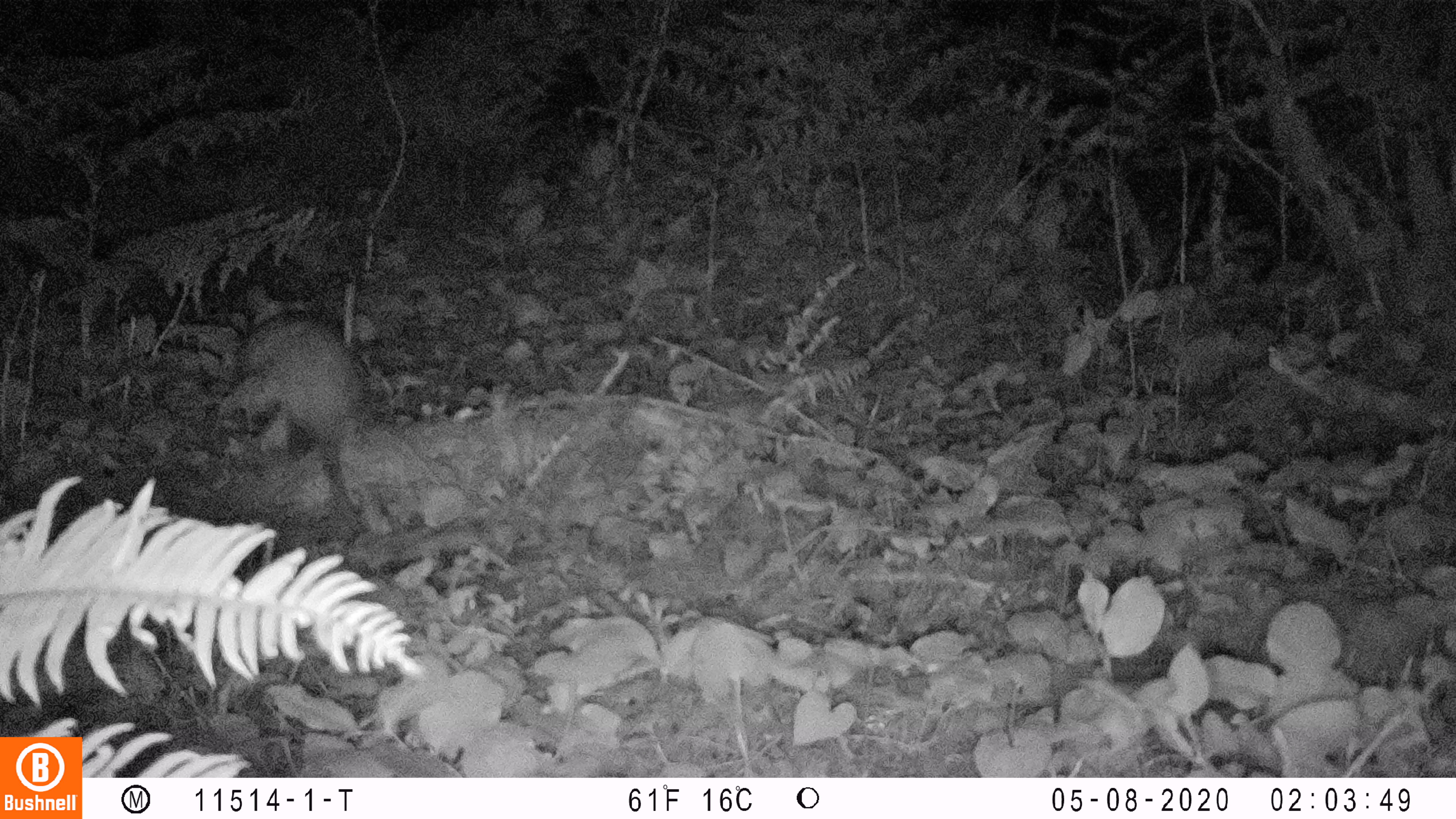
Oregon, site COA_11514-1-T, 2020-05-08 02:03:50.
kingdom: Animalia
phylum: Chordata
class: Mammalia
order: Didelphimorphia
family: Didelphidae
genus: Didelphis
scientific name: Didelphis virginiana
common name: virginia opossum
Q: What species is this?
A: Virginia opossum (Didelphis virginiana).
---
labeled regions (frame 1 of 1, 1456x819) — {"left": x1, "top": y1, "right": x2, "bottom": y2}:
virginia opossum: {"left": 220, "top": 309, "right": 376, "bottom": 539}